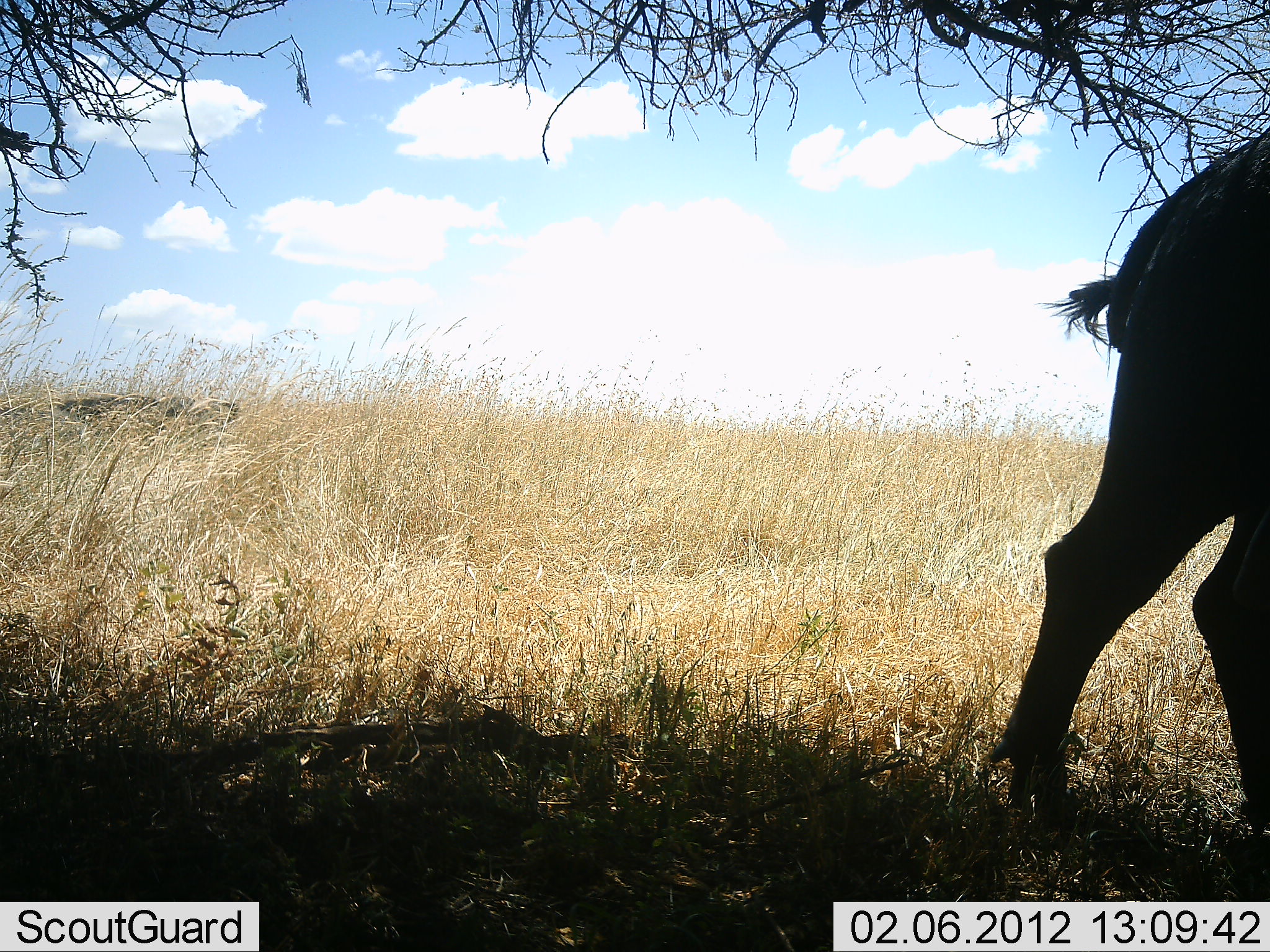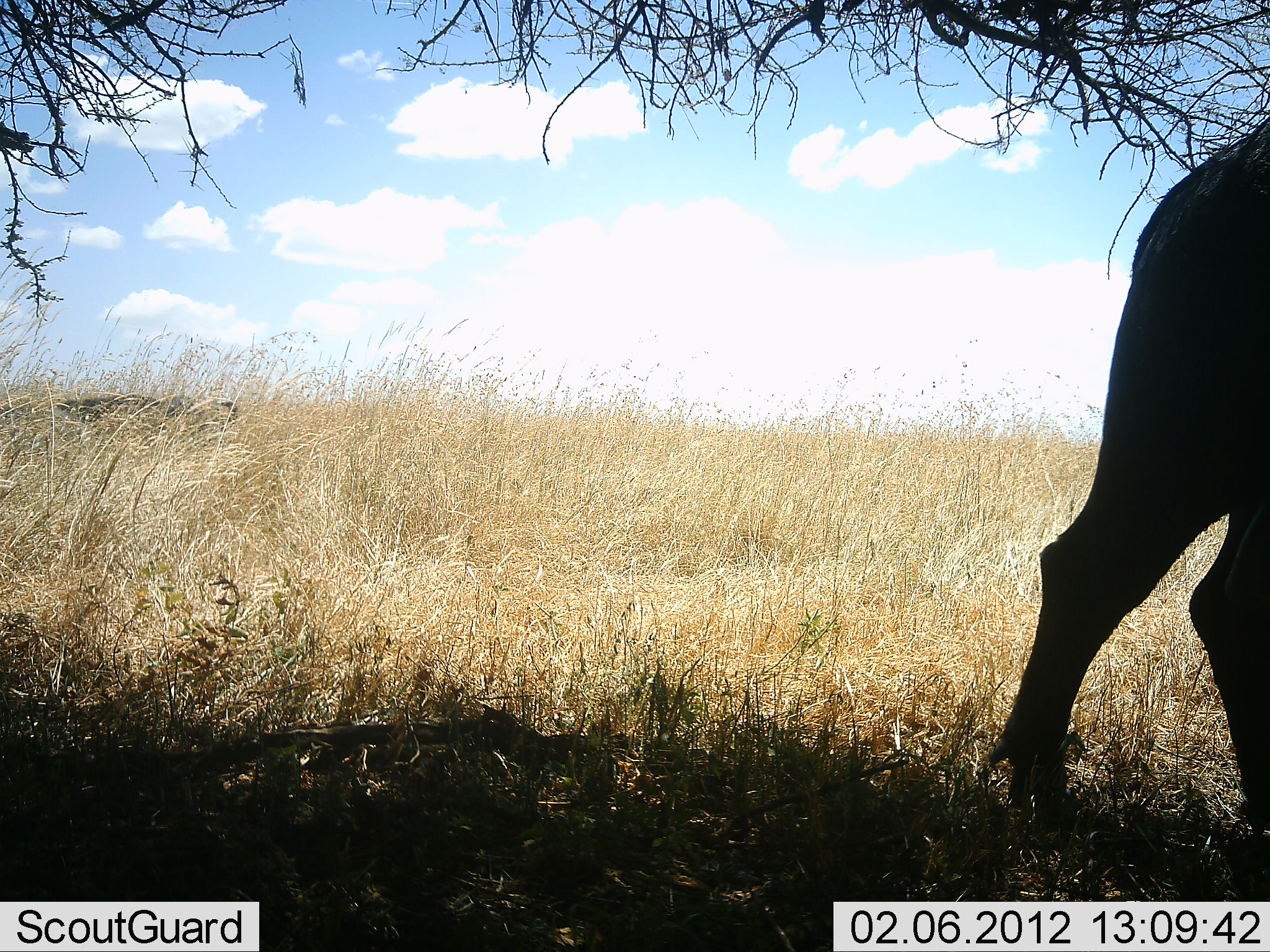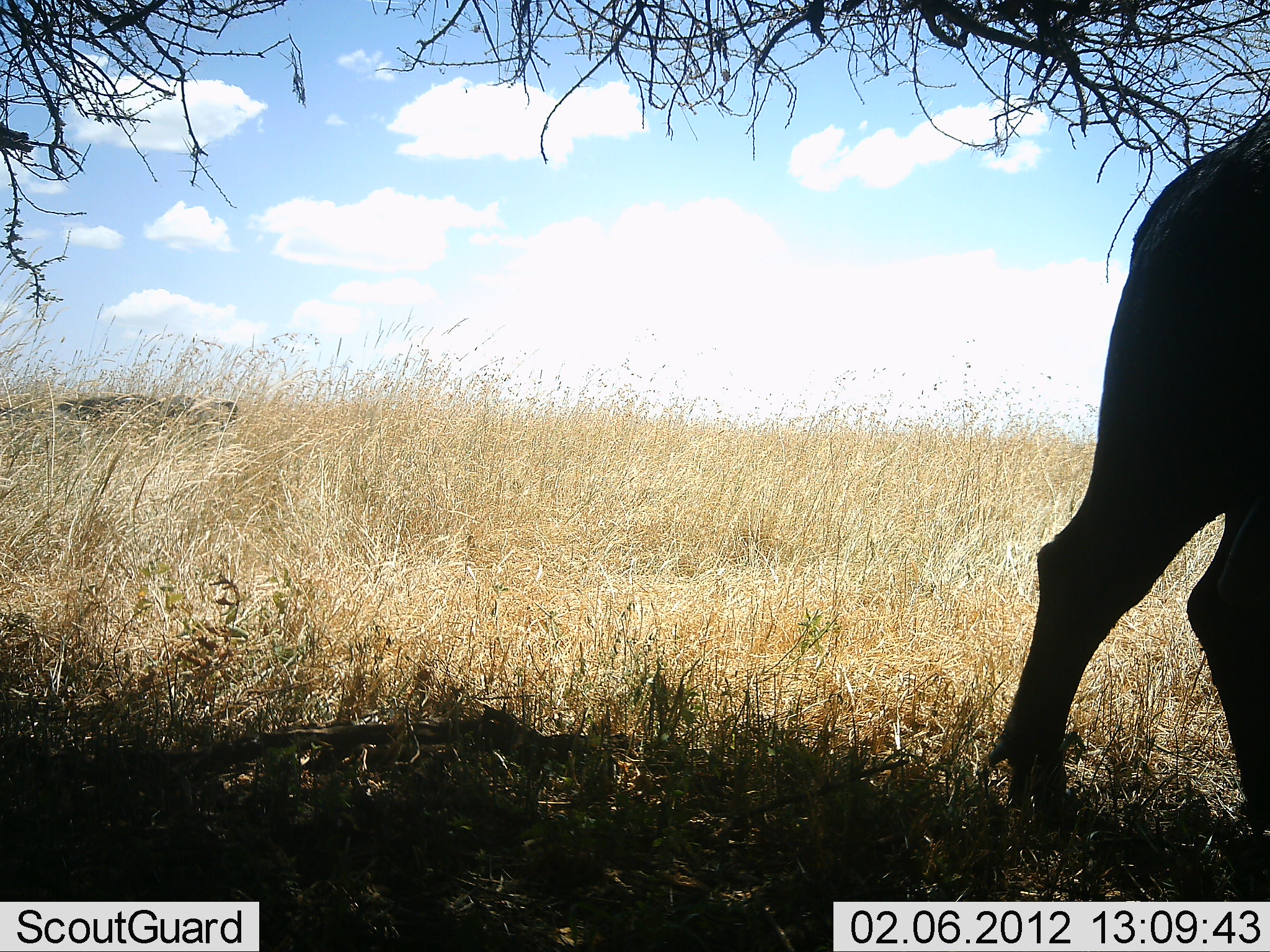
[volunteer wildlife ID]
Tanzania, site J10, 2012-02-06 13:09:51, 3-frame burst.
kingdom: Animalia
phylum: Chordata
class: Mammalia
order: Artiodactyla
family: Bovidae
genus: Syncerus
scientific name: Syncerus caffer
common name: cape buffalo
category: buffalo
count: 1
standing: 92%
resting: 0%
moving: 8%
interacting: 0%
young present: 0%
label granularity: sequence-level